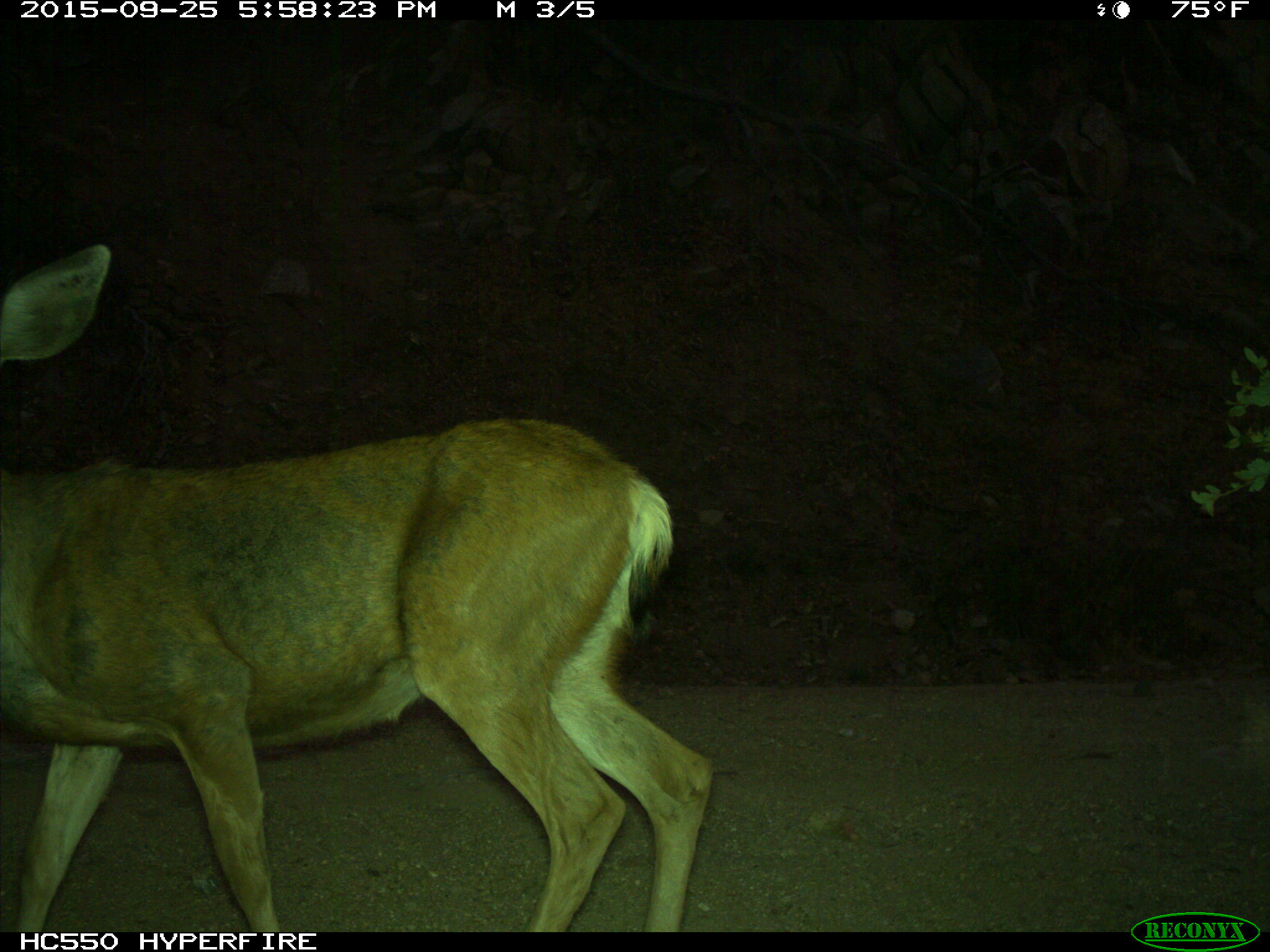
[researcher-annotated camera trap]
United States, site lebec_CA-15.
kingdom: Animalia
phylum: Chordata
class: Mammalia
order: Artiodactyla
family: Cervidae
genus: Odocoileus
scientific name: Odocoileus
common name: deer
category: unidentified deer